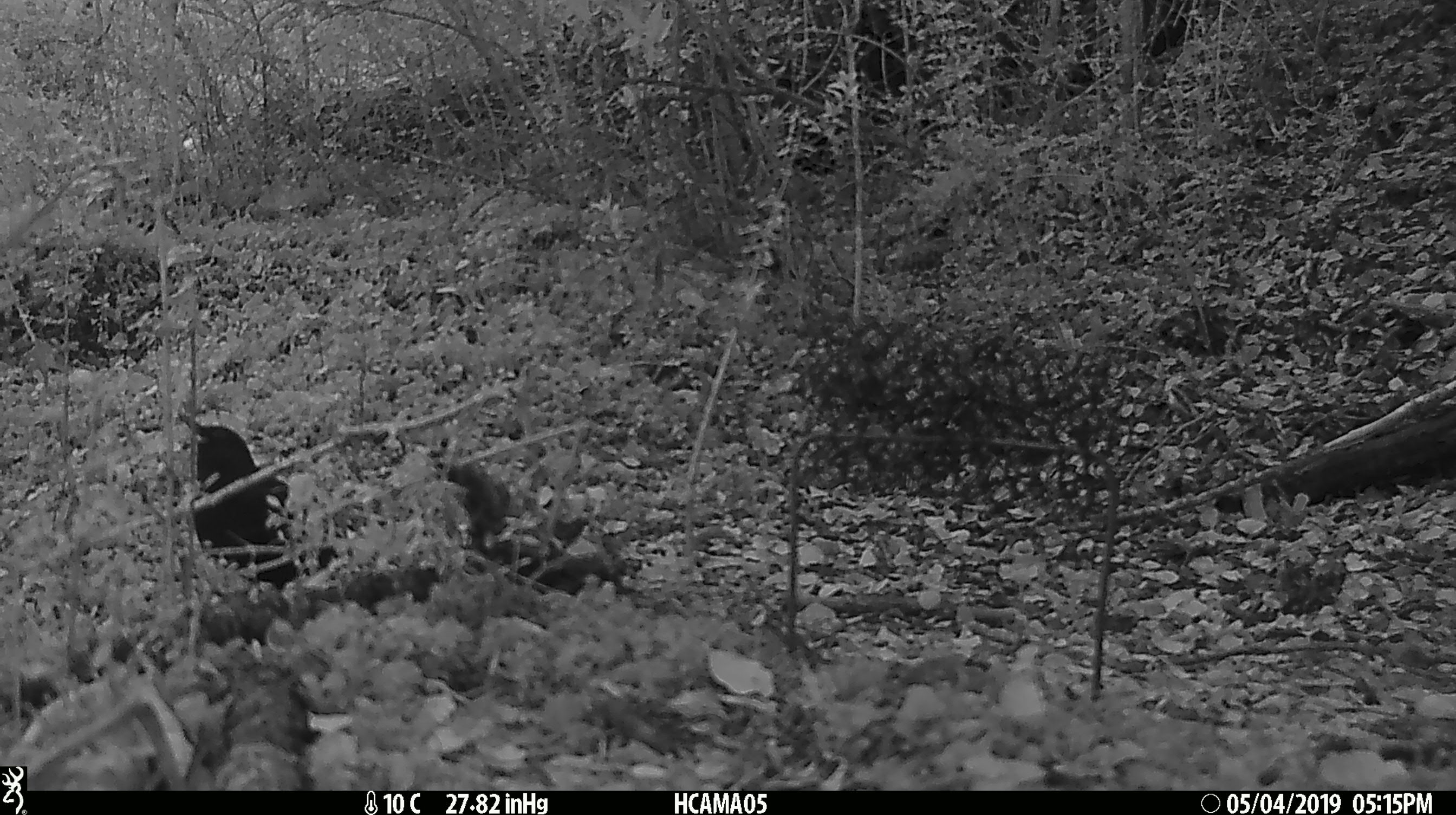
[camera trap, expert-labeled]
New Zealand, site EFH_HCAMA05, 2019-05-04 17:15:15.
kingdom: Animalia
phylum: Chordata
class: Aves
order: Passeriformes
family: Turdidae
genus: Turdus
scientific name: Turdus merula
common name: eurasian blackbird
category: blackbird